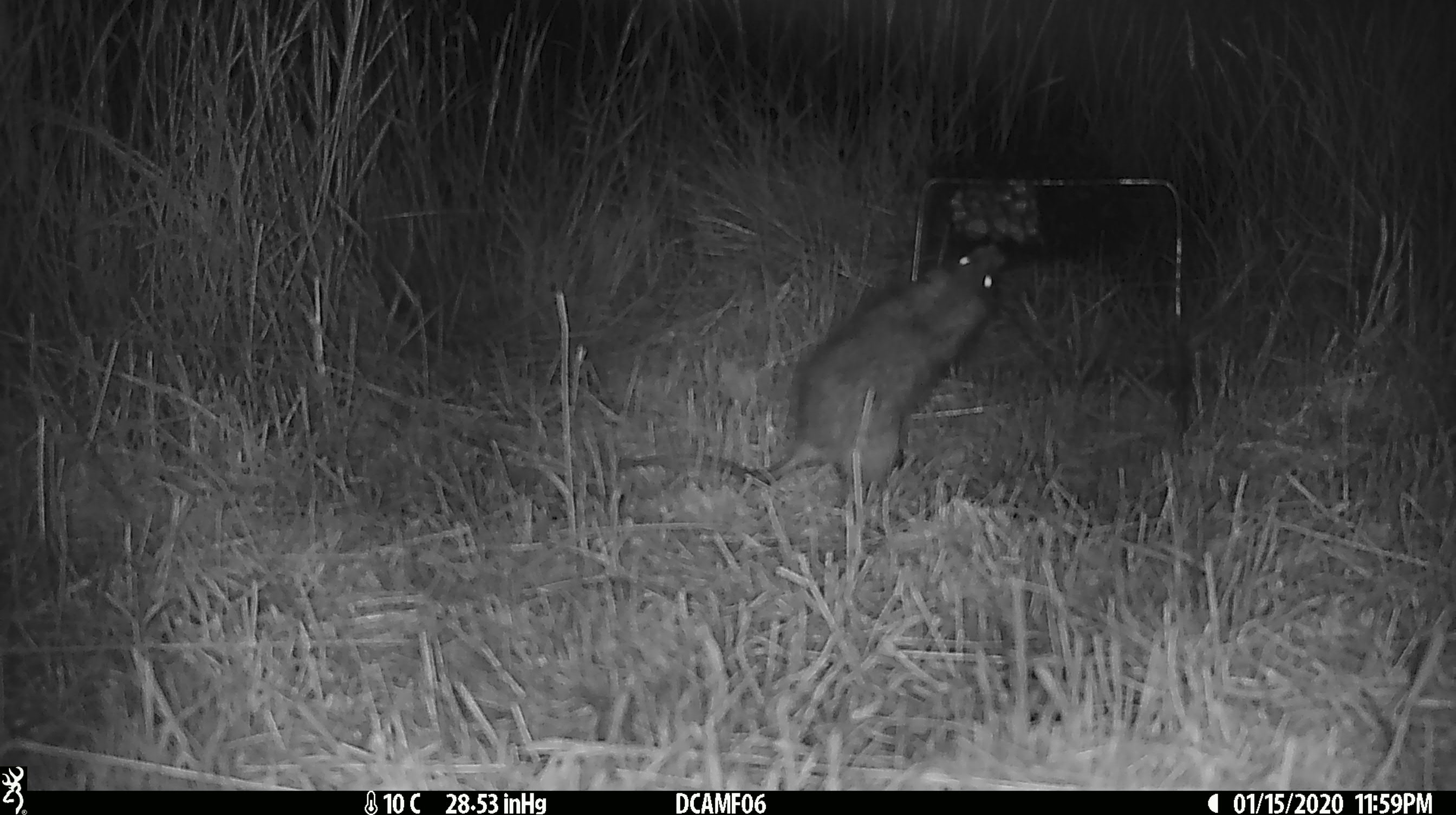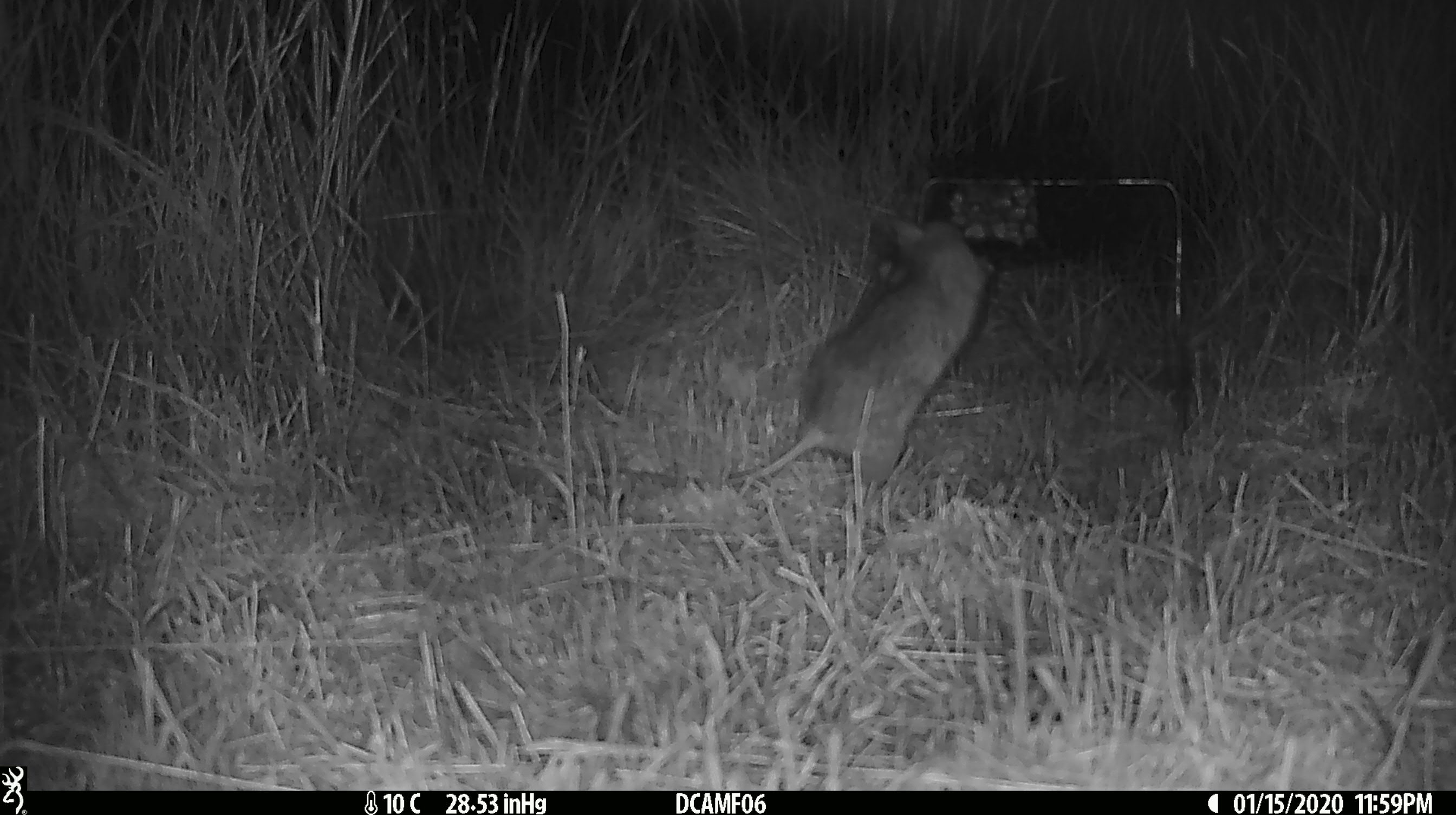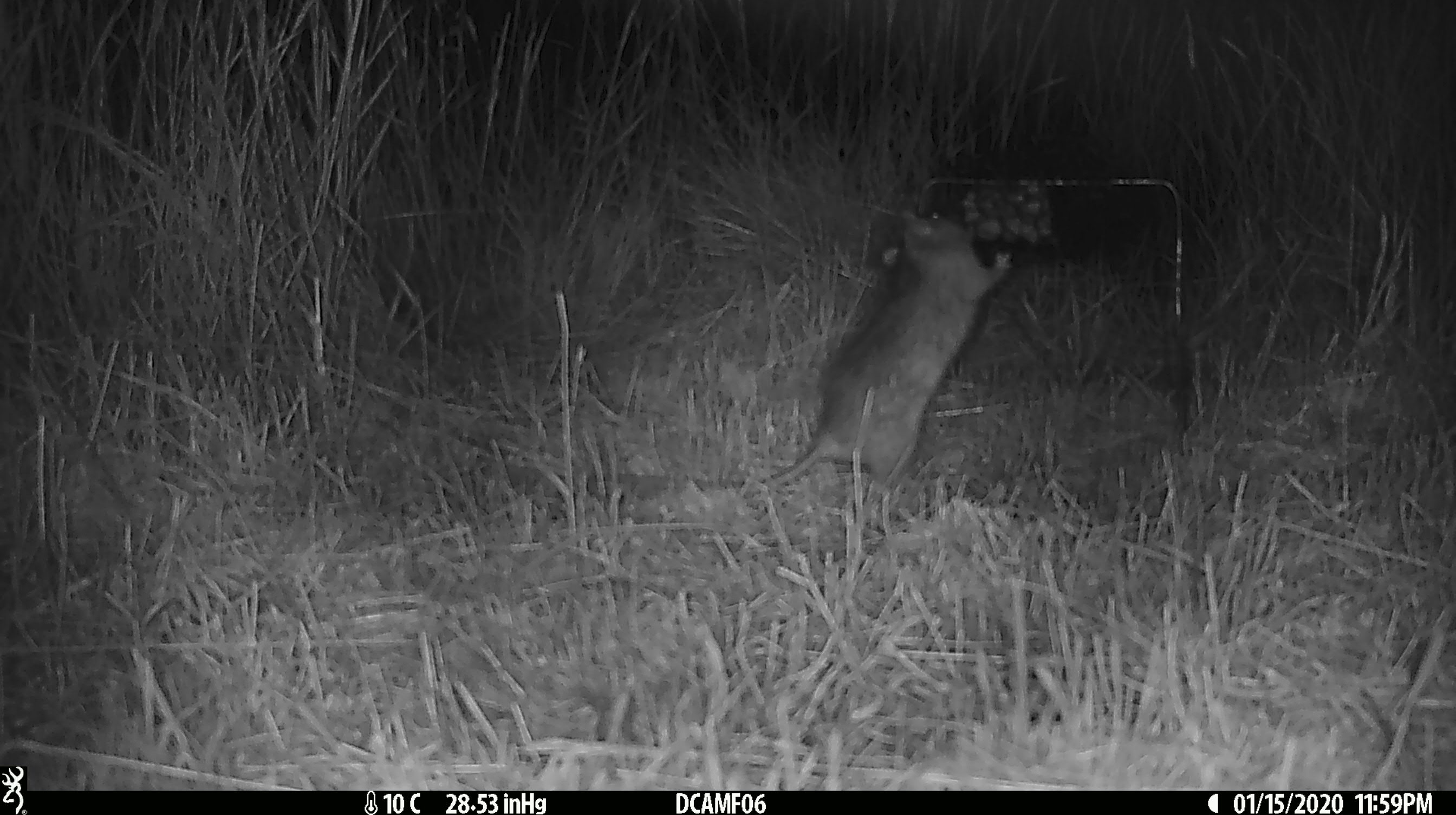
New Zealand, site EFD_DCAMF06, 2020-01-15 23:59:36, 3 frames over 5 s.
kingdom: Animalia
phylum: Chordata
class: Mammalia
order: Rodentia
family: Muridae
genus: Rattus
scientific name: Rattus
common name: rat